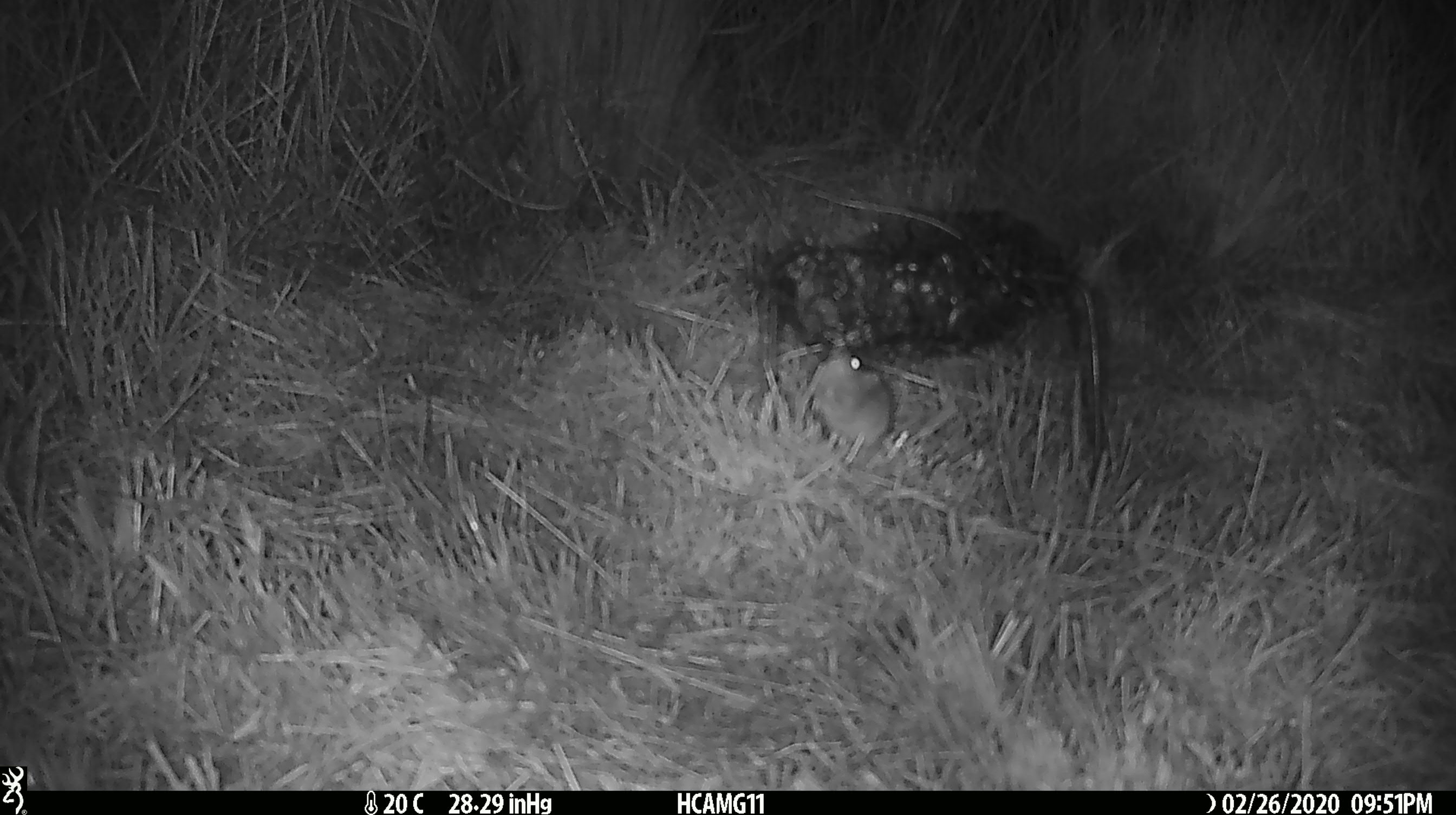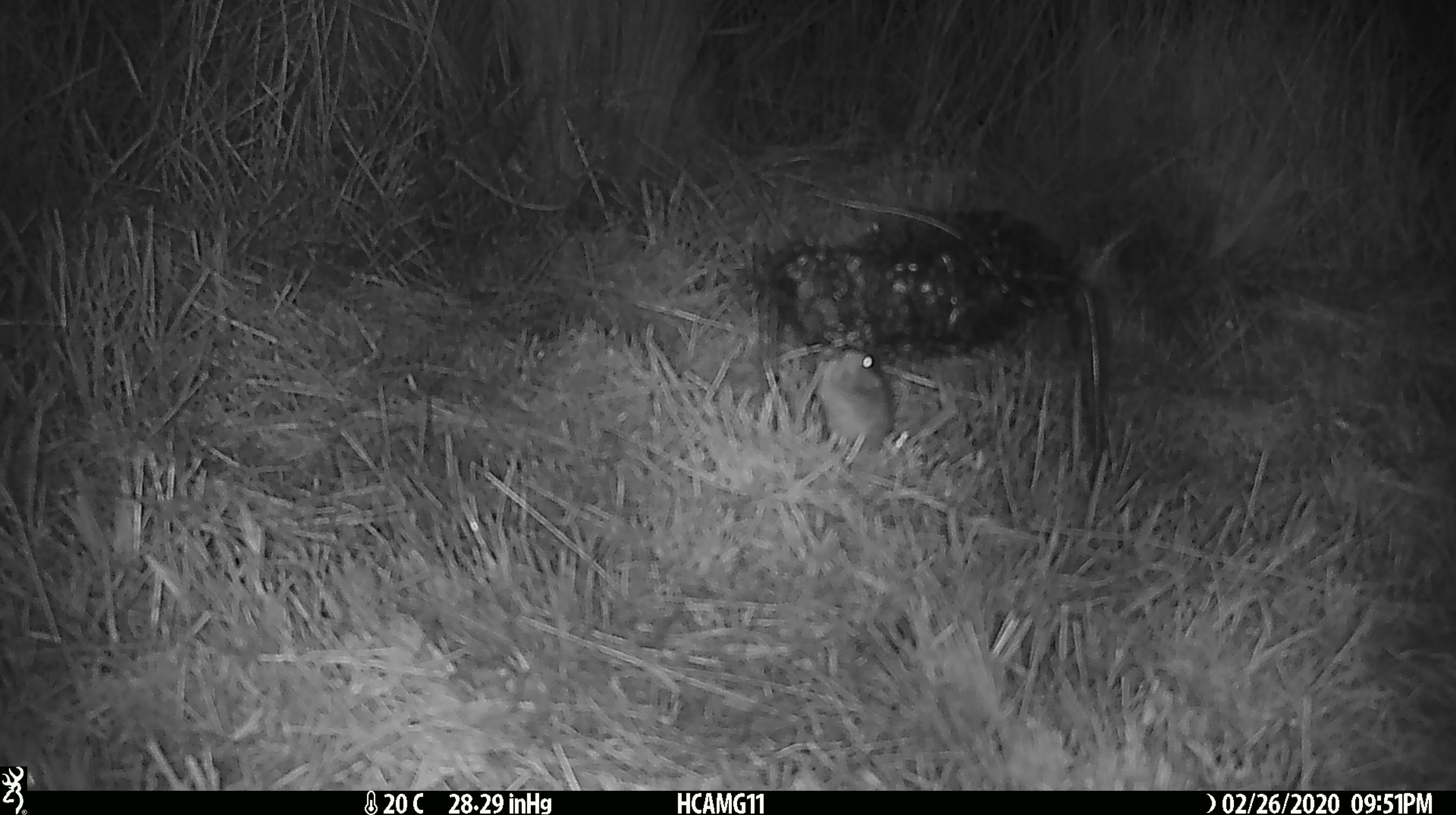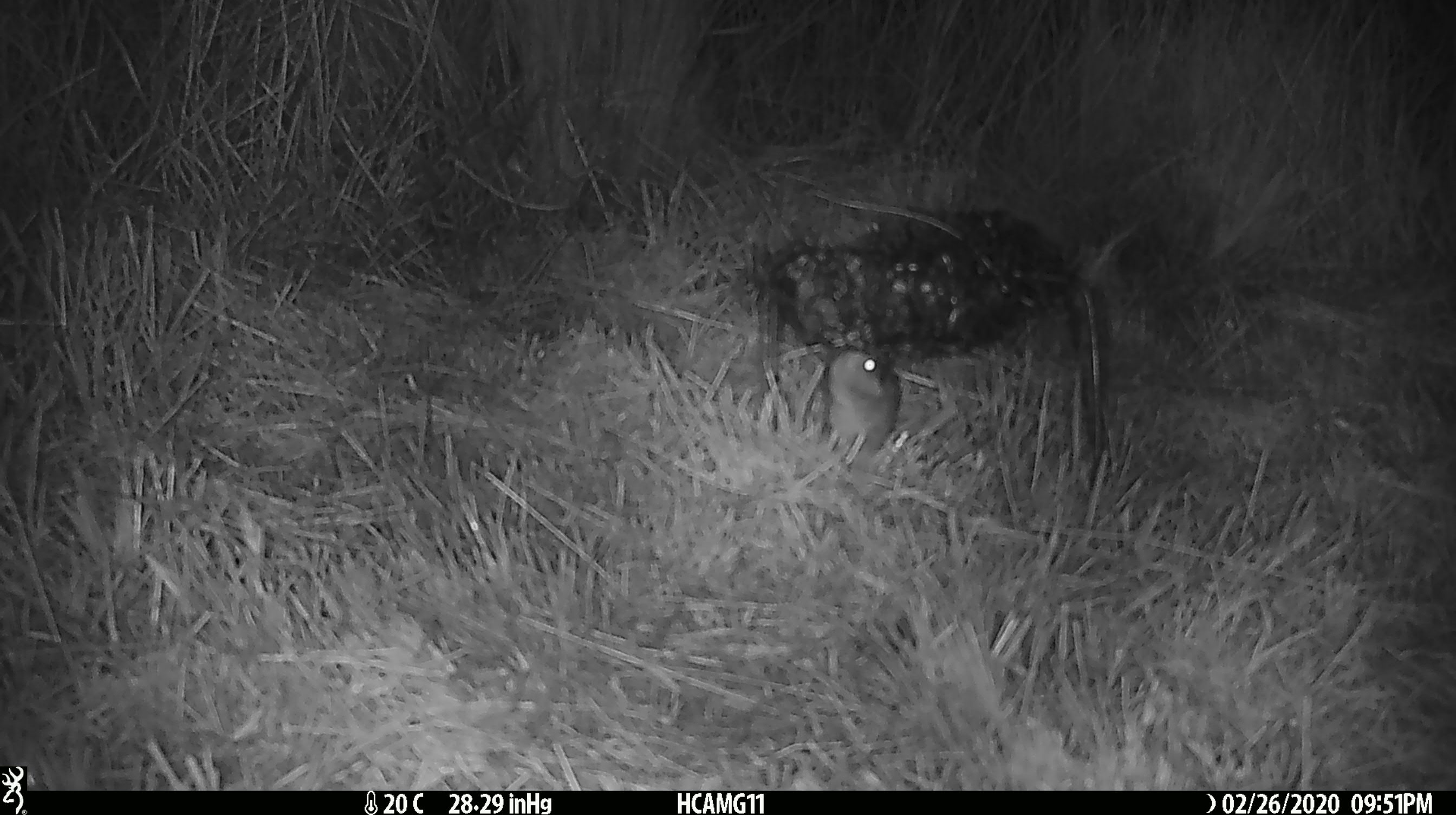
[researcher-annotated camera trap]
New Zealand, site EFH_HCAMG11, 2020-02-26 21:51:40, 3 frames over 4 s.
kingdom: Animalia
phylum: Chordata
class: Mammalia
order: Rodentia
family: Muridae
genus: Mus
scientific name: Mus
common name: mouse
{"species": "mouse (Mus)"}